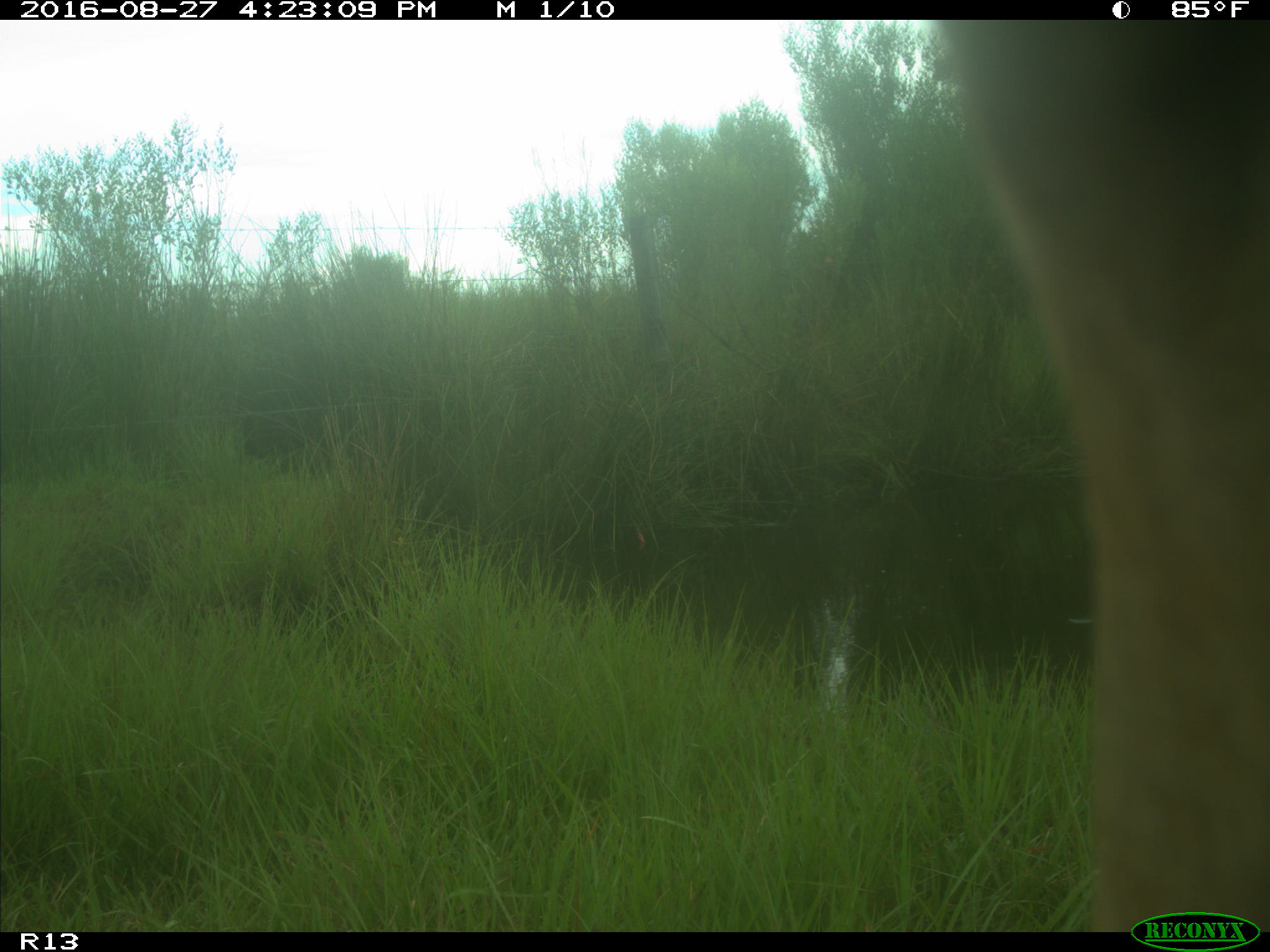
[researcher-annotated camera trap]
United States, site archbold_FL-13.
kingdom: Animalia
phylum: Chordata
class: Mammalia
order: Artiodactyla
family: Bovidae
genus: Bos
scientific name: Bos taurus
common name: domestic cow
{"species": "Bos taurus (domestic cow)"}